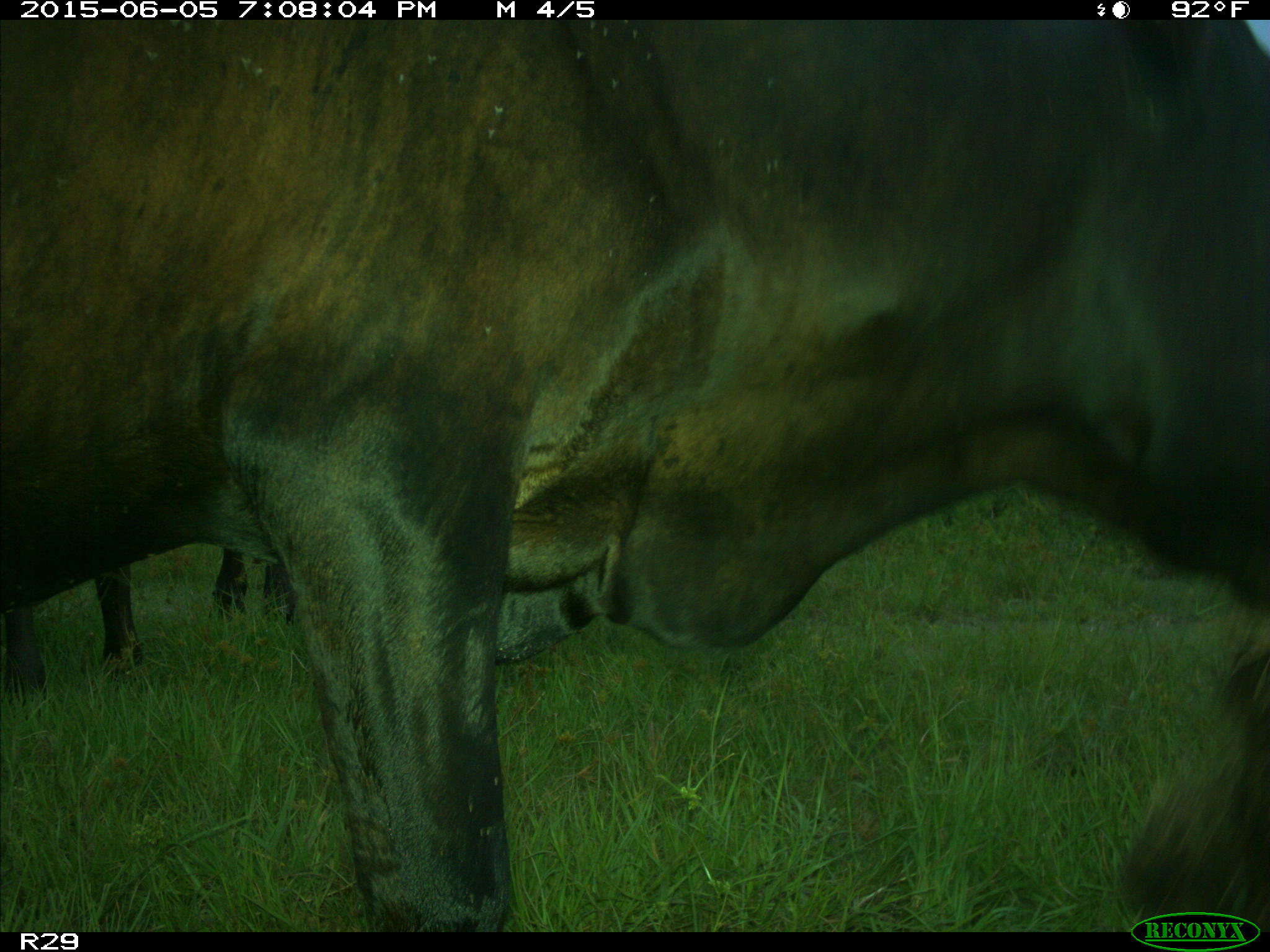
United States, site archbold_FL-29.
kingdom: Animalia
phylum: Chordata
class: Mammalia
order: Artiodactyla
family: Bovidae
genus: Bos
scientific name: Bos taurus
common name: domestic cow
Bos taurus (domestic cow).